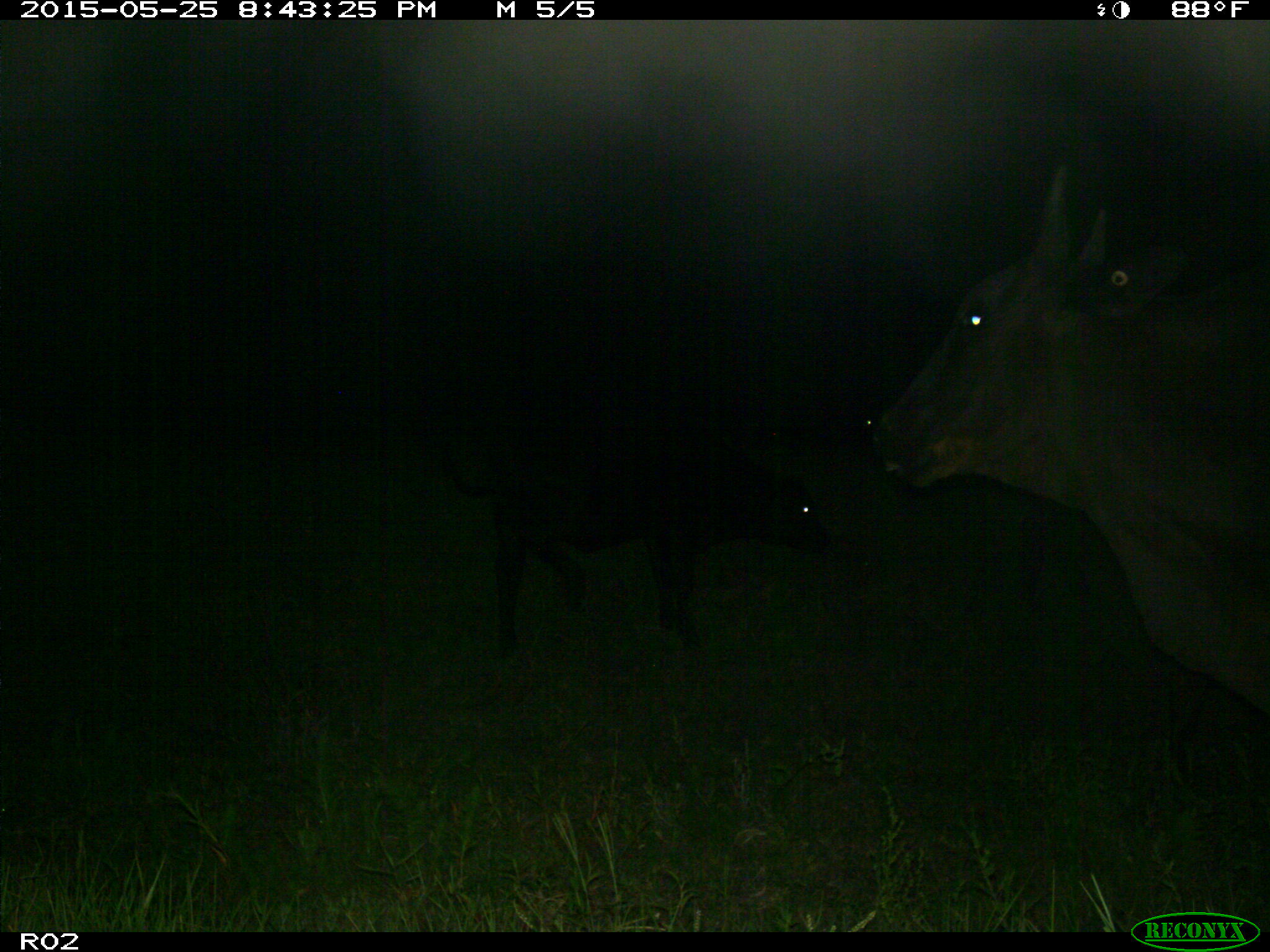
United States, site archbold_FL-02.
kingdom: Animalia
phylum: Chordata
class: Mammalia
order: Artiodactyla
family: Bovidae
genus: Bos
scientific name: Bos taurus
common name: domestic cow